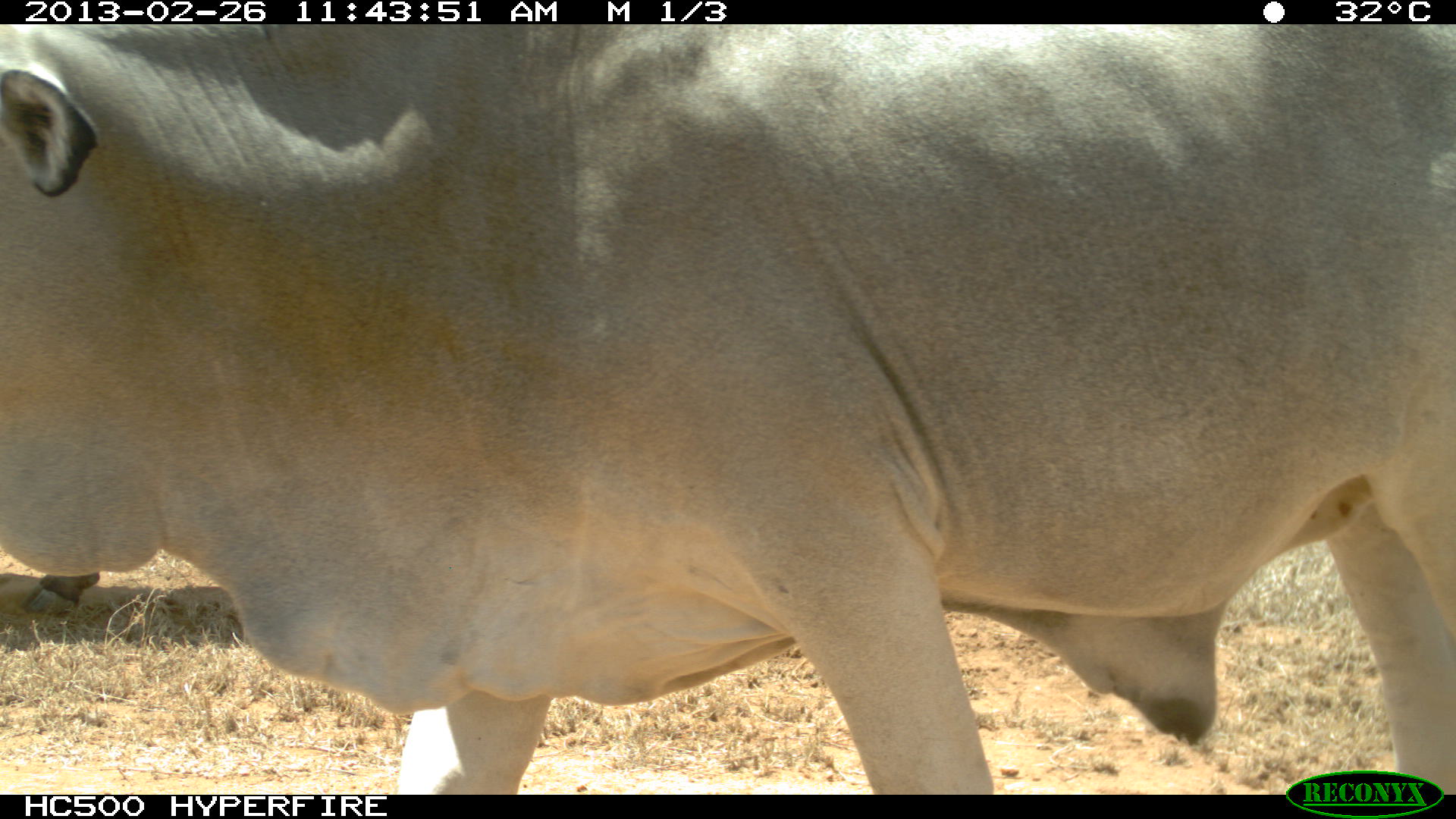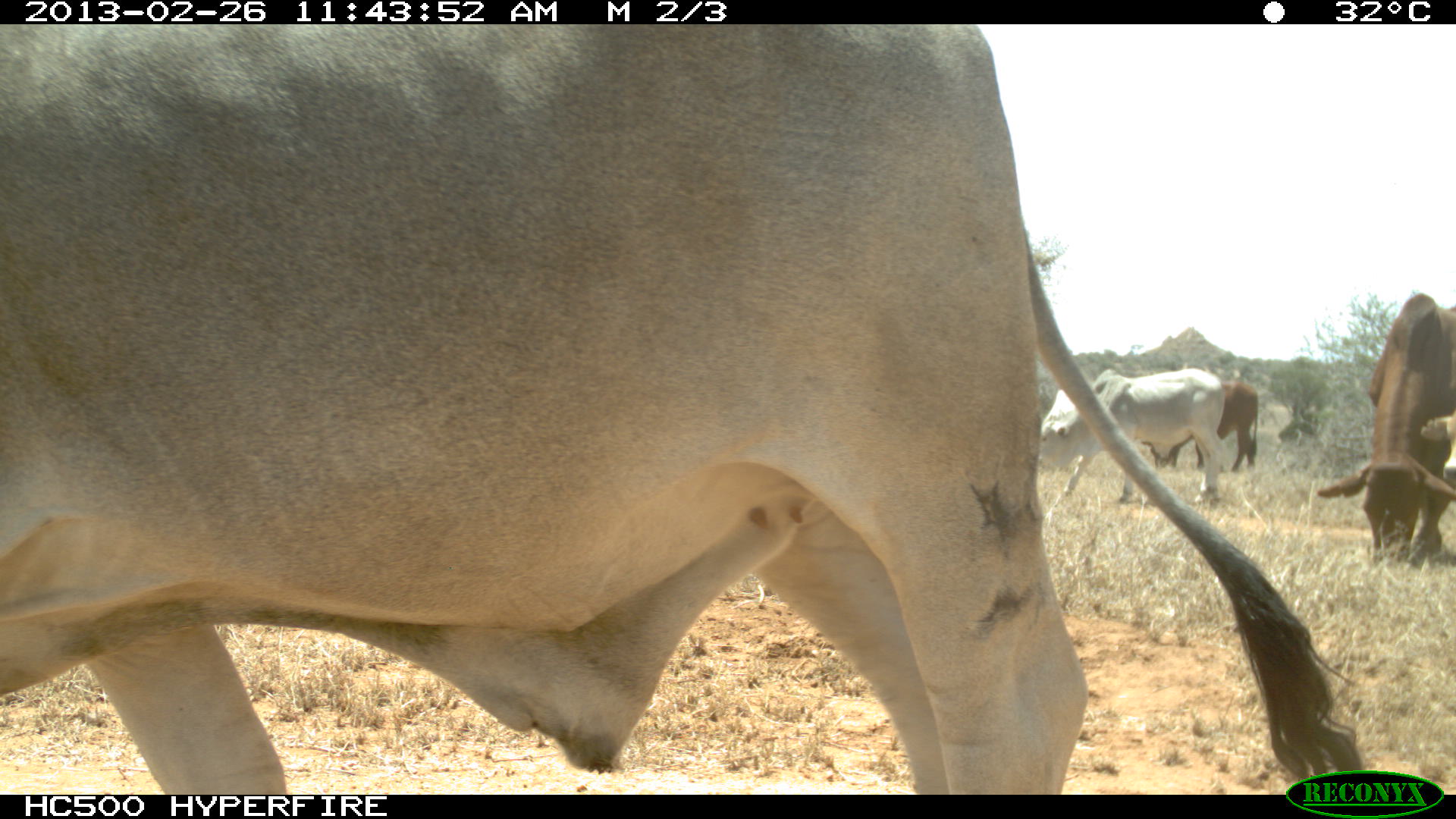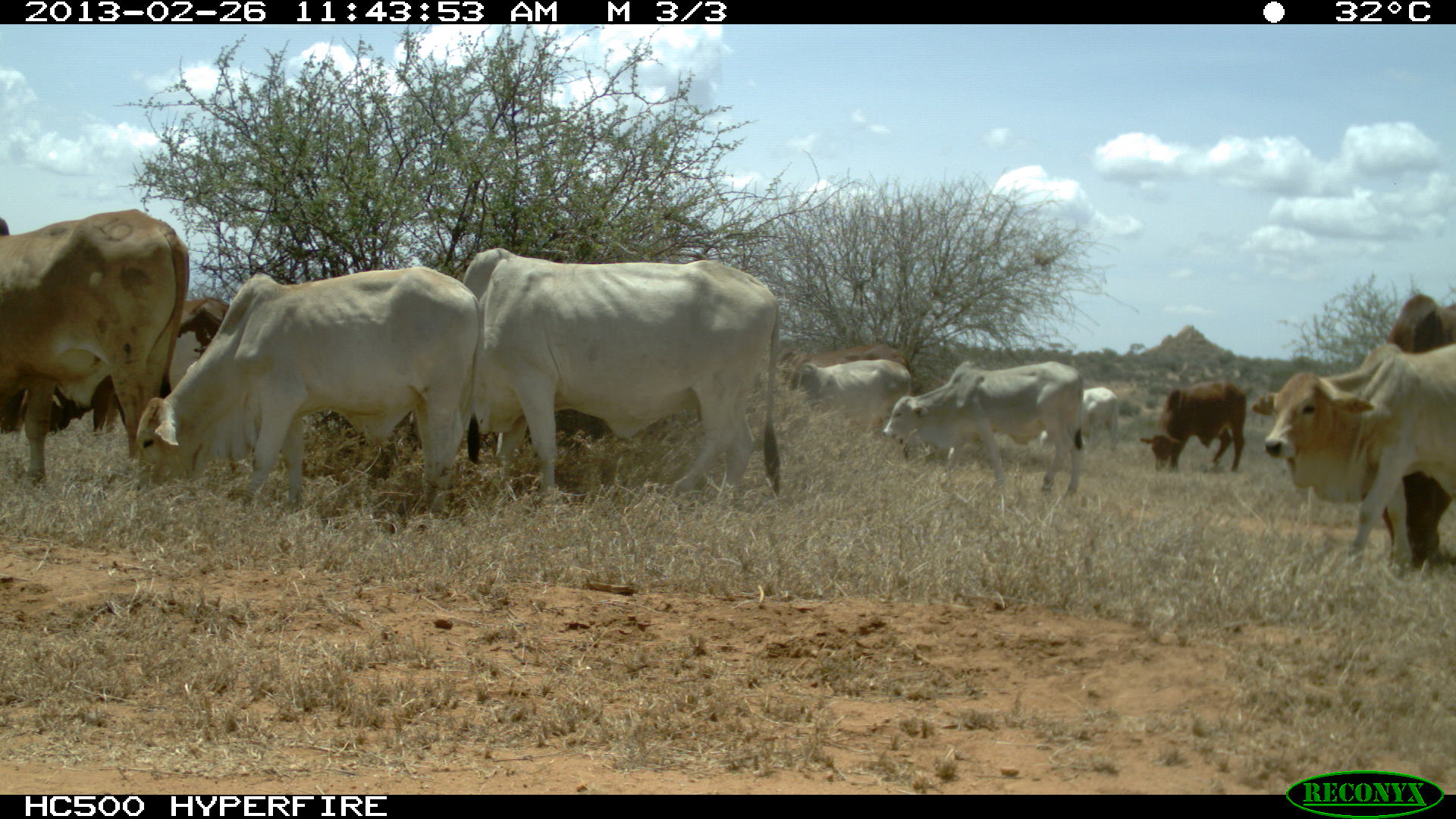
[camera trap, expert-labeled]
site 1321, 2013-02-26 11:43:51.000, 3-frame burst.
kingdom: Animalia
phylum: Chordata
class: Mammalia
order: Artiodactyla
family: Bovidae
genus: Bos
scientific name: Bos taurus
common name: domestic cattle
Bos taurus (domestic cattle), count 1.